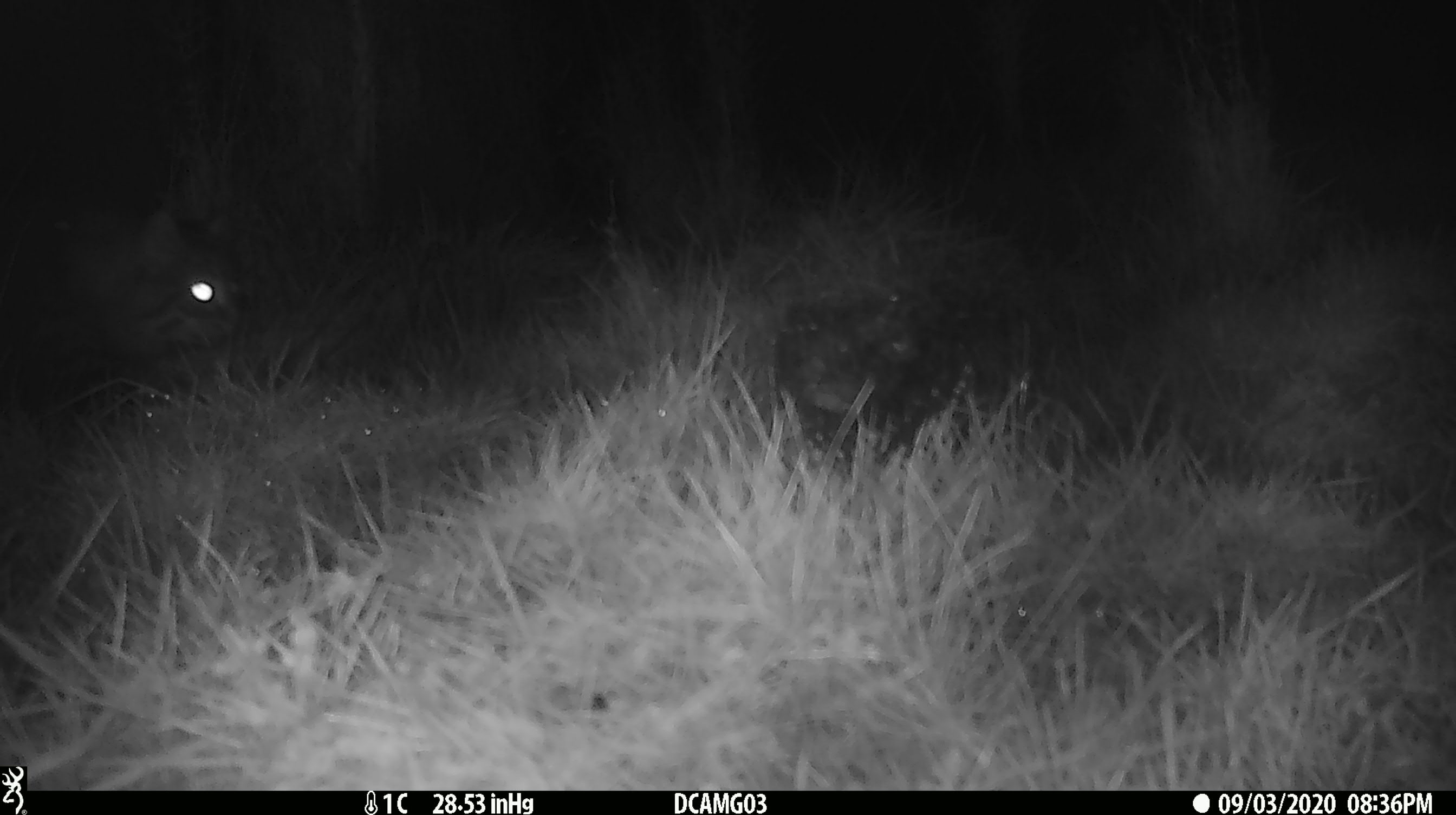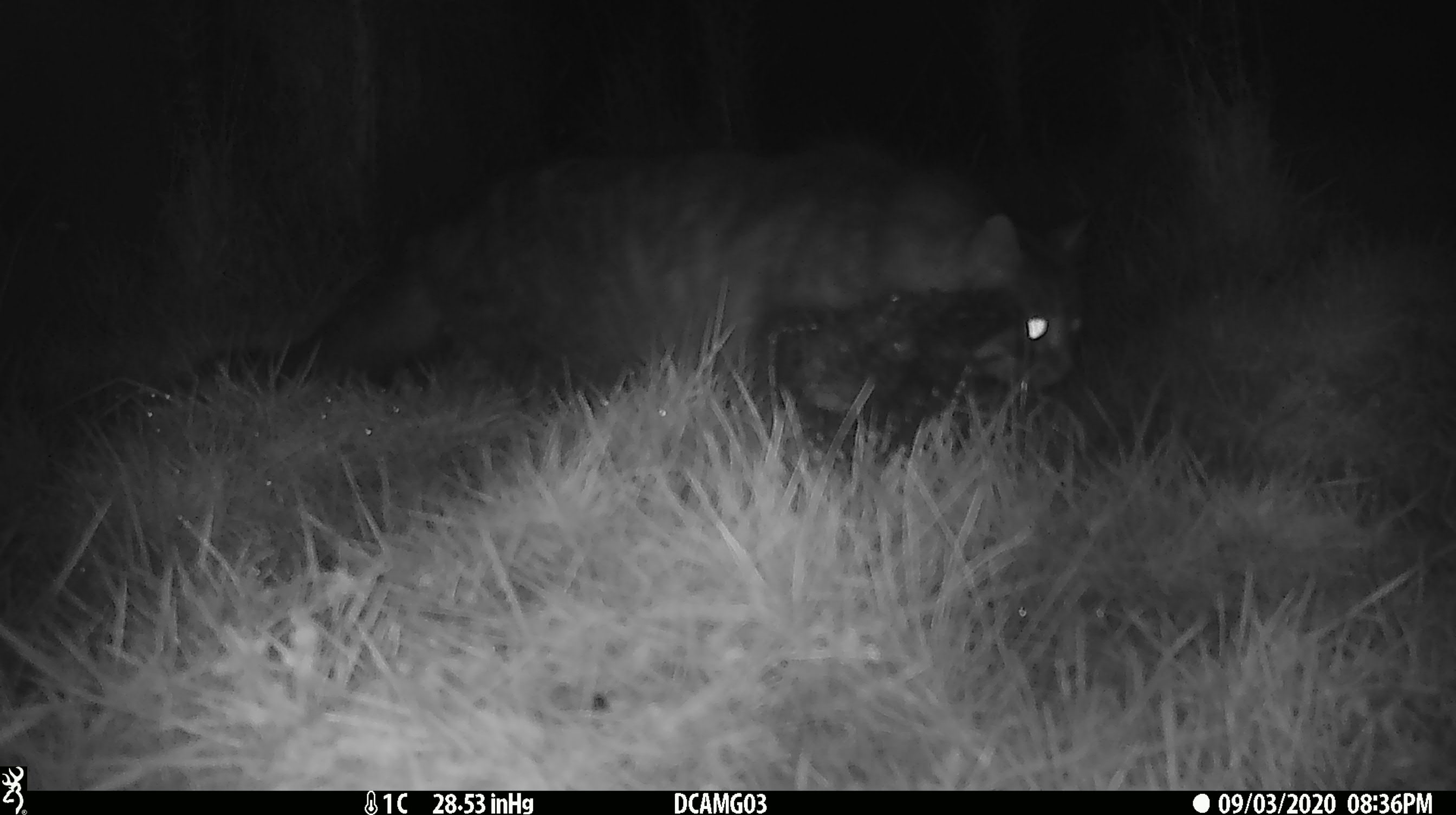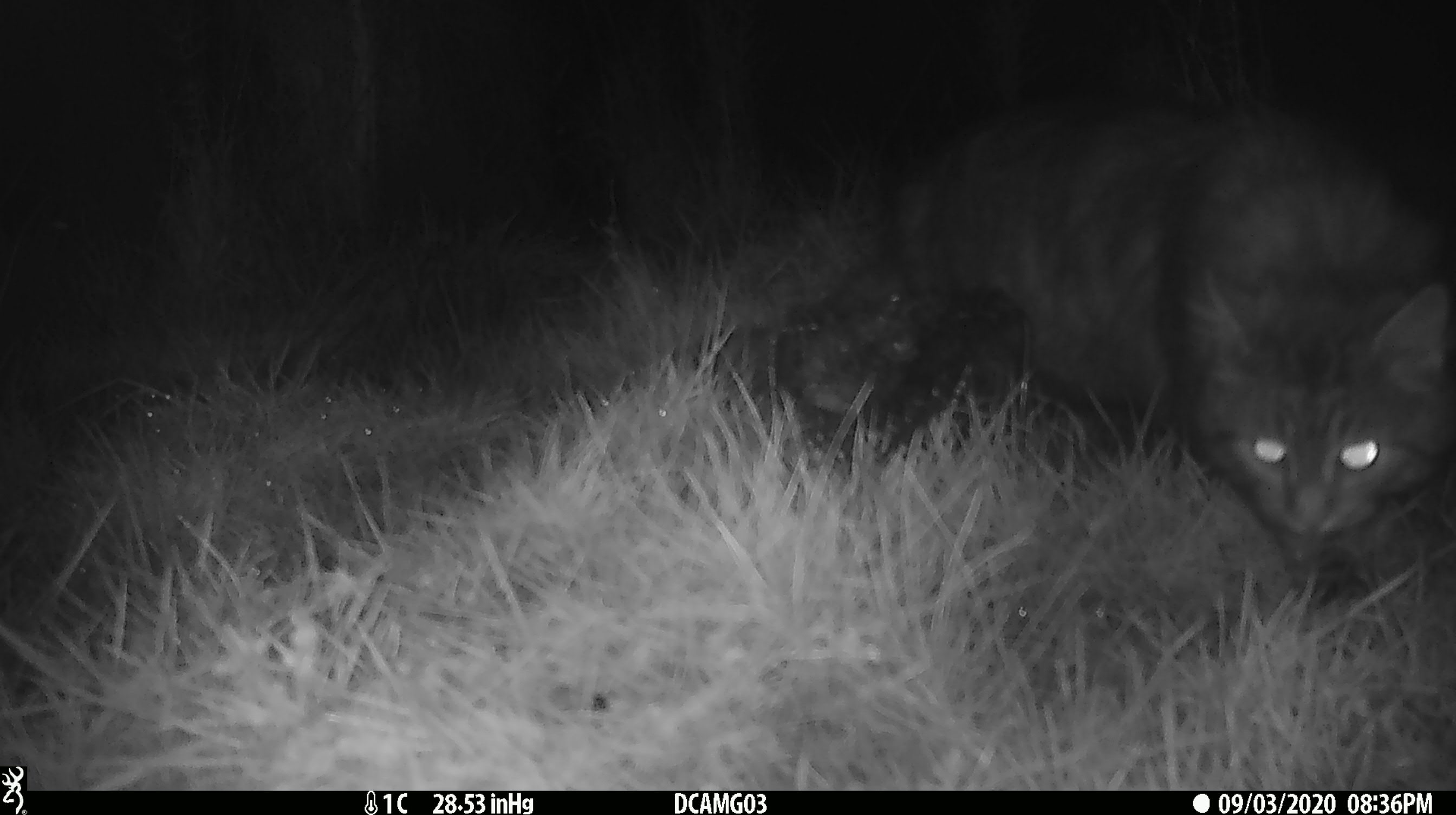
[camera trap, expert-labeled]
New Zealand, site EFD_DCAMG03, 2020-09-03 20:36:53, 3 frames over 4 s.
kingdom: Animalia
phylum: Chordata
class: Mammalia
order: Carnivora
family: Felidae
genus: Felis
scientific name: Felis catus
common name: domestic cat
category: cat